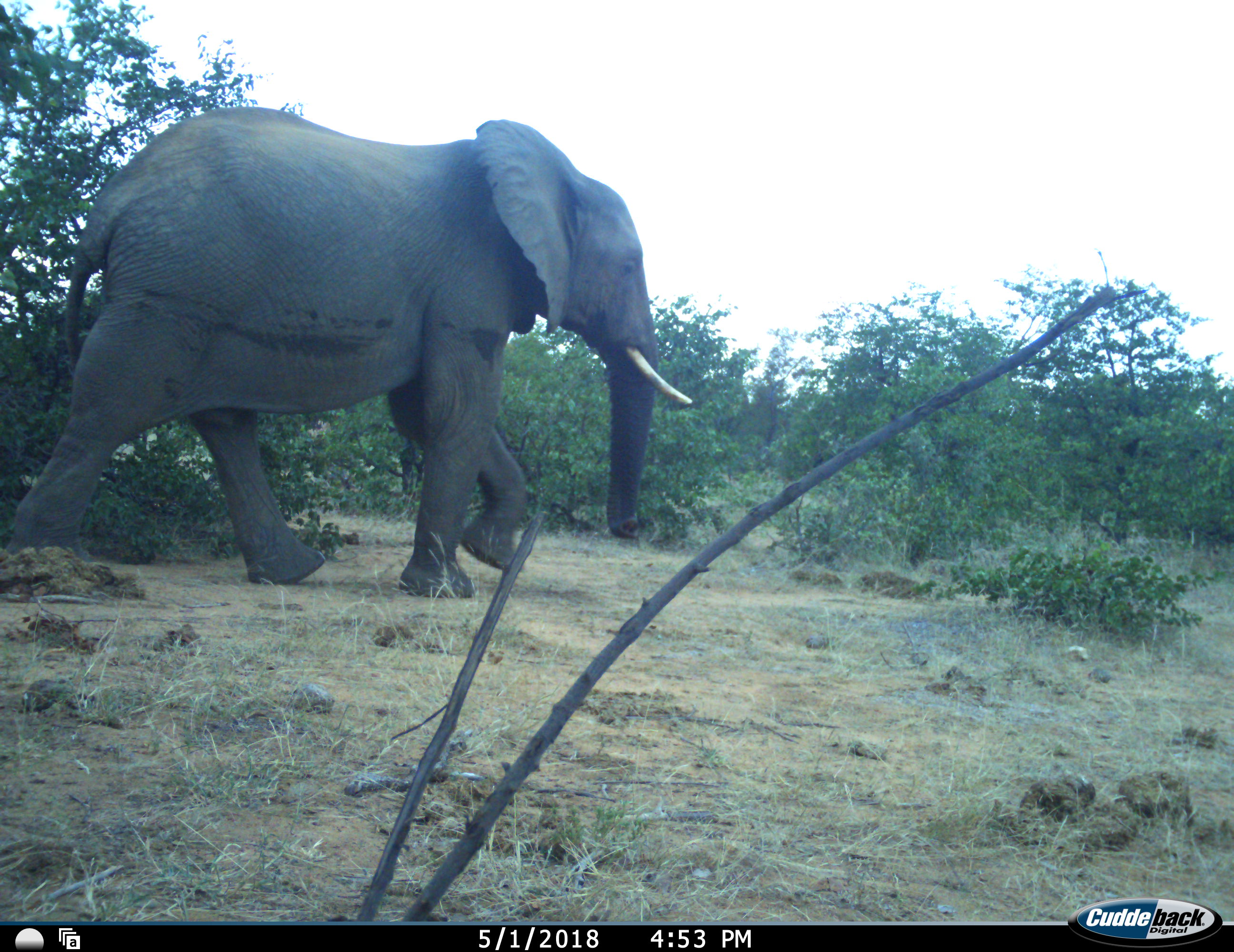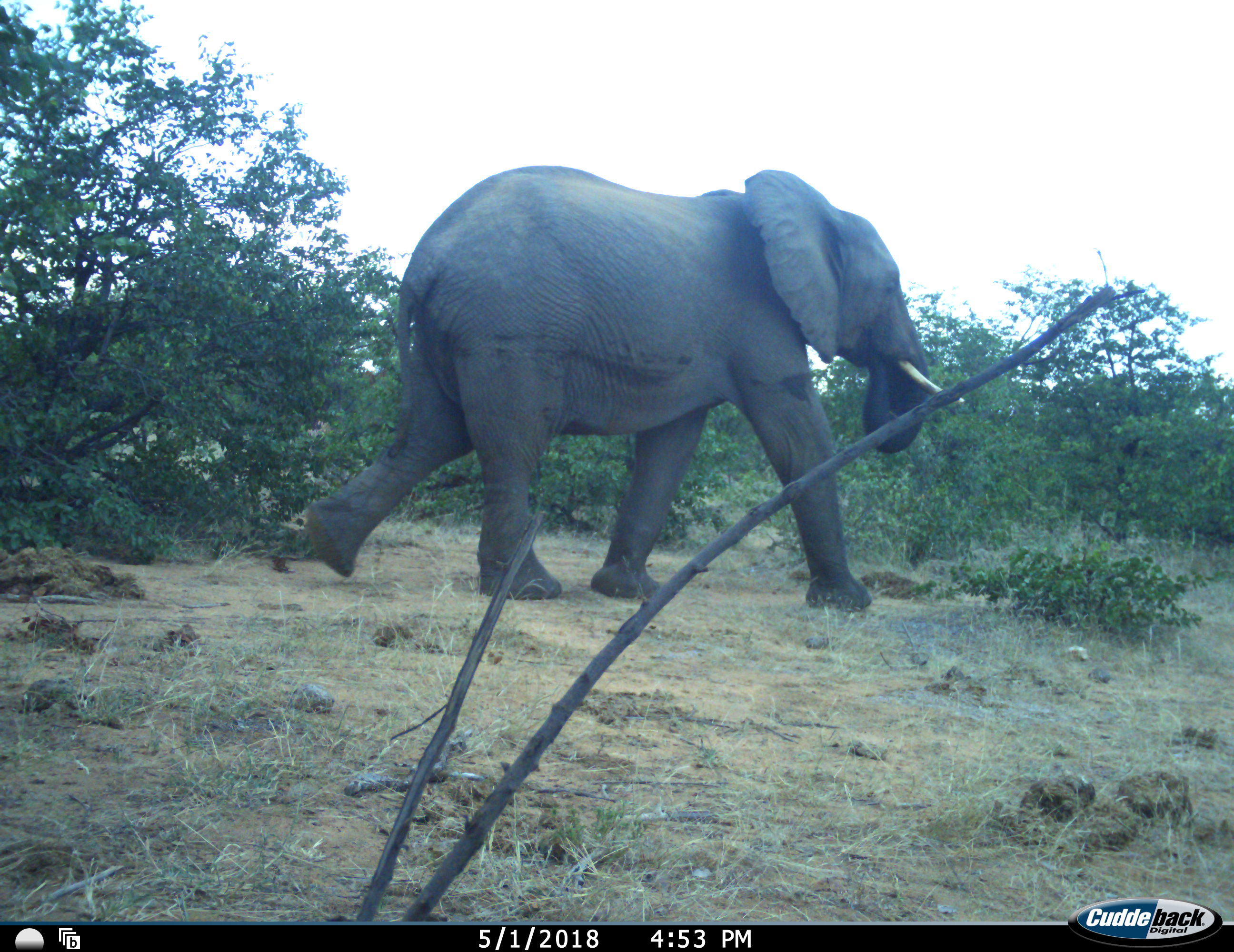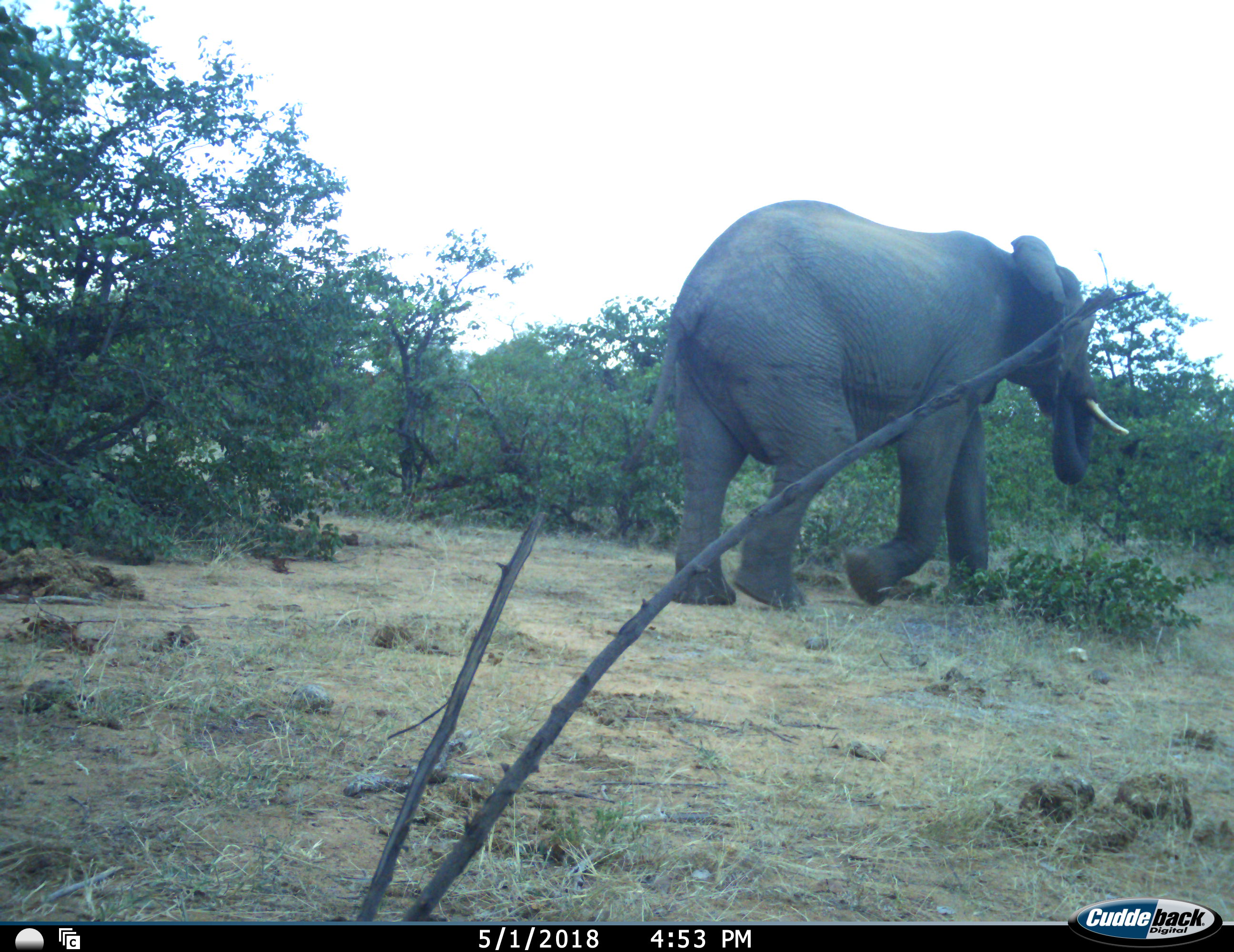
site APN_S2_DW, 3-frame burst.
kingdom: Animalia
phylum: Chordata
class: Mammalia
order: Proboscidea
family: Elephantidae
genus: Loxodonta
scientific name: Loxodonta africana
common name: african bush elephant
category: elephant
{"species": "elephant (african bush elephant) (Loxodonta africana)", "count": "1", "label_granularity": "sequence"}